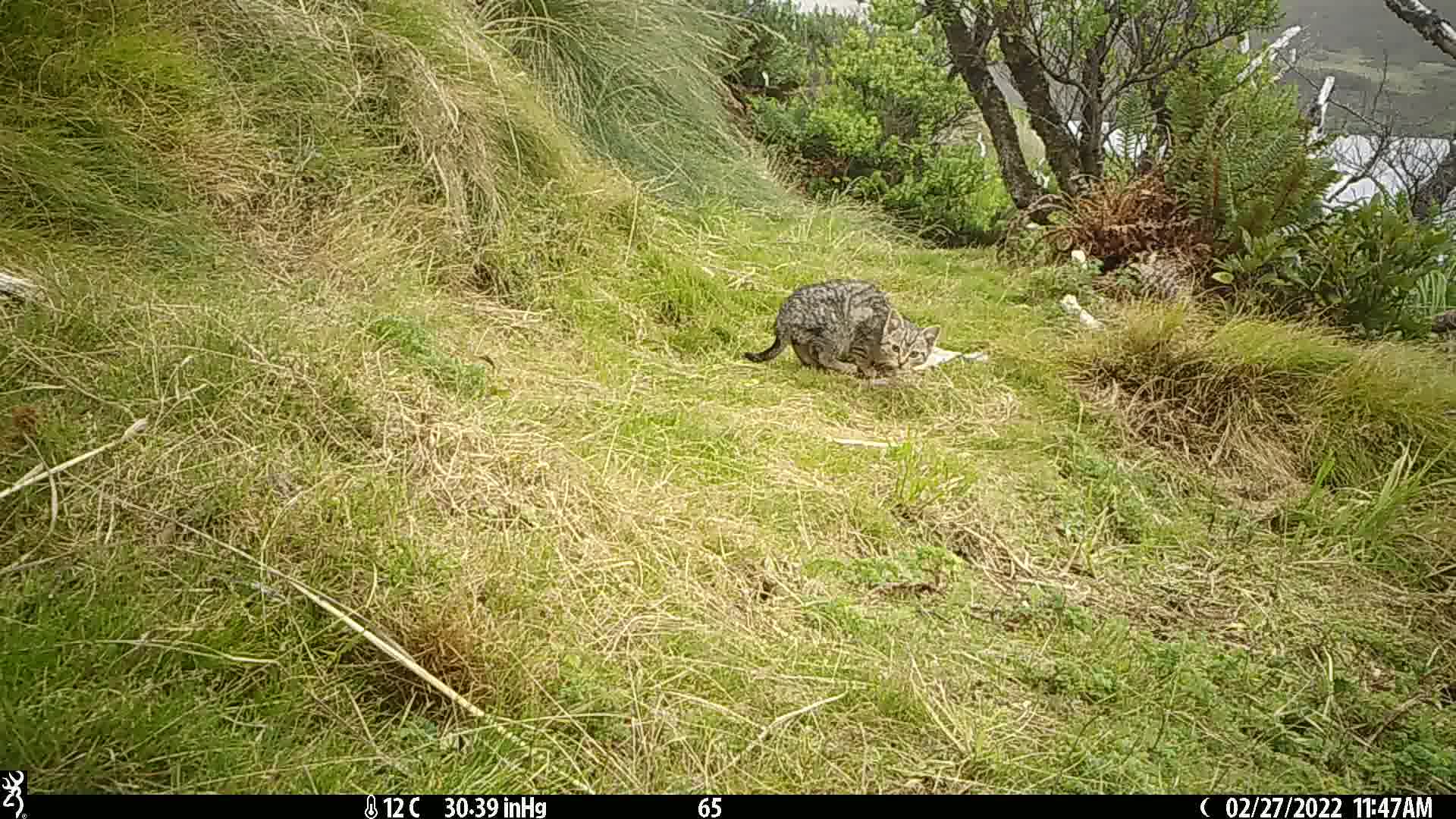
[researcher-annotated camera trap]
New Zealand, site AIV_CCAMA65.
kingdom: Animalia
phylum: Chordata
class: Mammalia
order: Carnivora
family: Felidae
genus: Felis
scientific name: Felis catus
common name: domestic cat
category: cat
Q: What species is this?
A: Cat (domestic cat) (Felis catus).